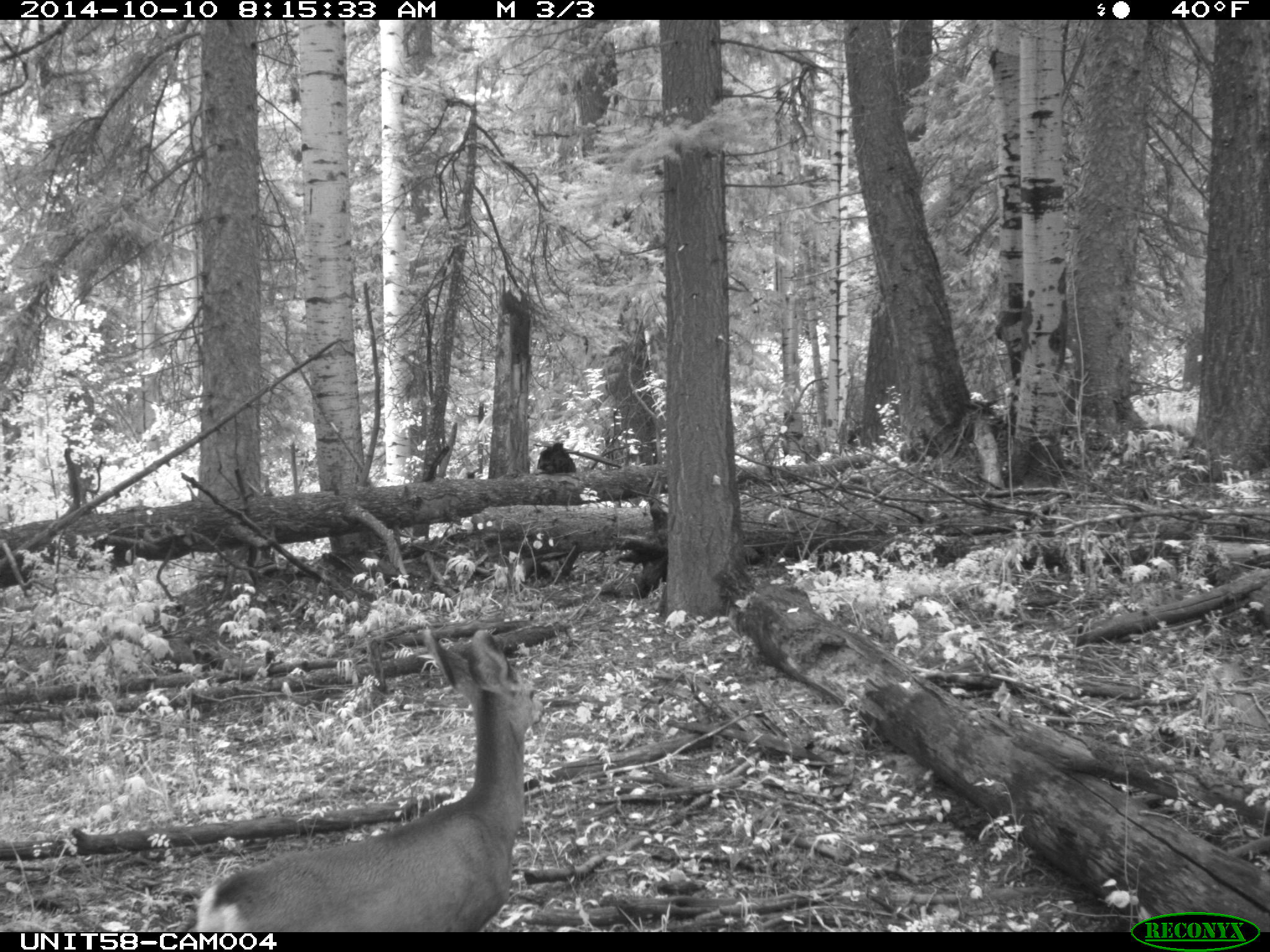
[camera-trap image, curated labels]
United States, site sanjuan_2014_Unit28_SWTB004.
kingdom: Animalia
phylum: Chordata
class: Mammalia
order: Artiodactyla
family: Cervidae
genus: Odocoileus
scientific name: Odocoileus hemionus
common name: mule deer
Odocoileus hemionus (mule deer).